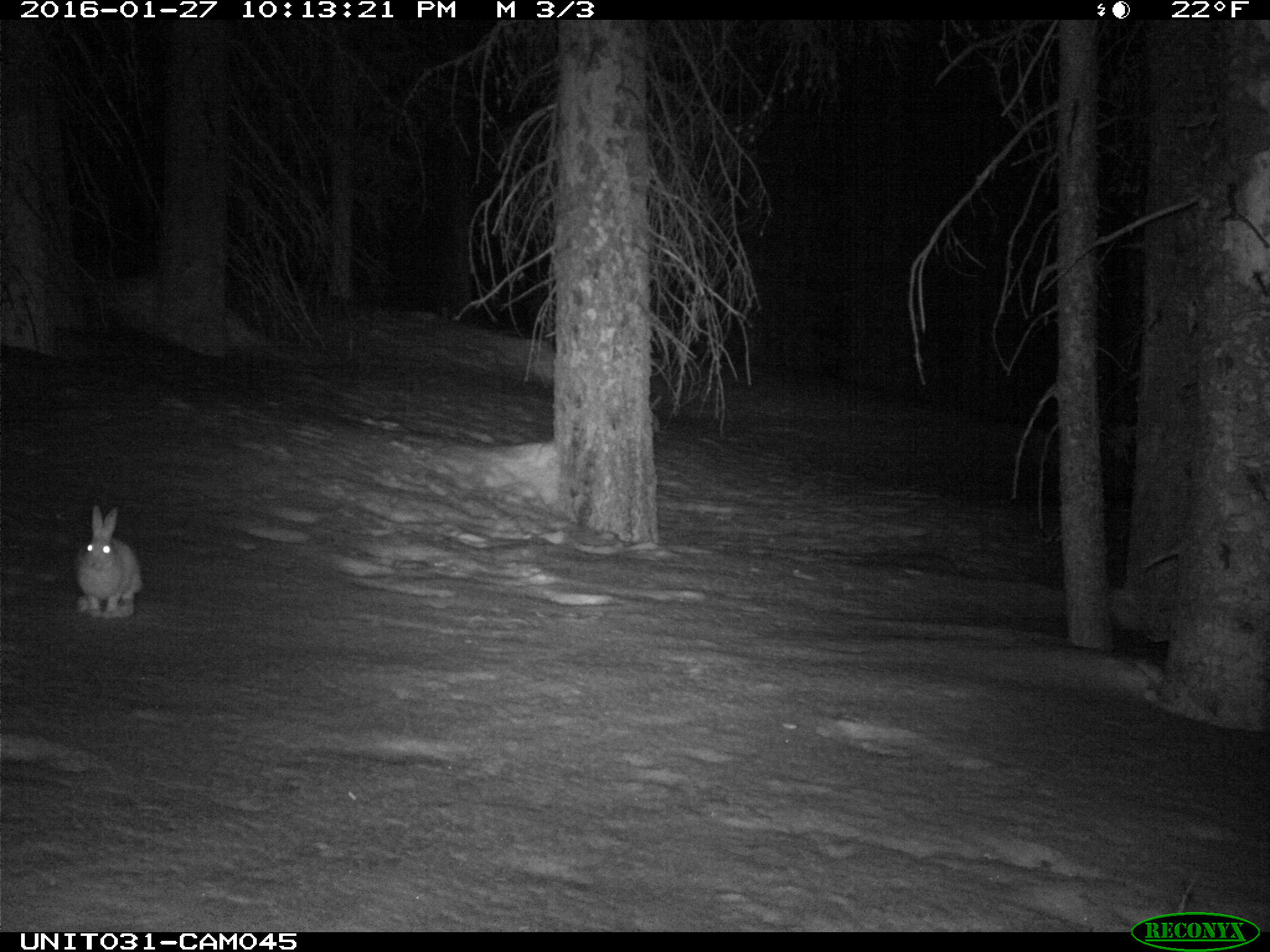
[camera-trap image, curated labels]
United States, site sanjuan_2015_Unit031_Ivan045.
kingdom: Animalia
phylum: Chordata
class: Mammalia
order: Lagomorpha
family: Leporidae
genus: Lepus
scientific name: Lepus americanus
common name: snowshoe hare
Lepus americanus (snowshoe hare).